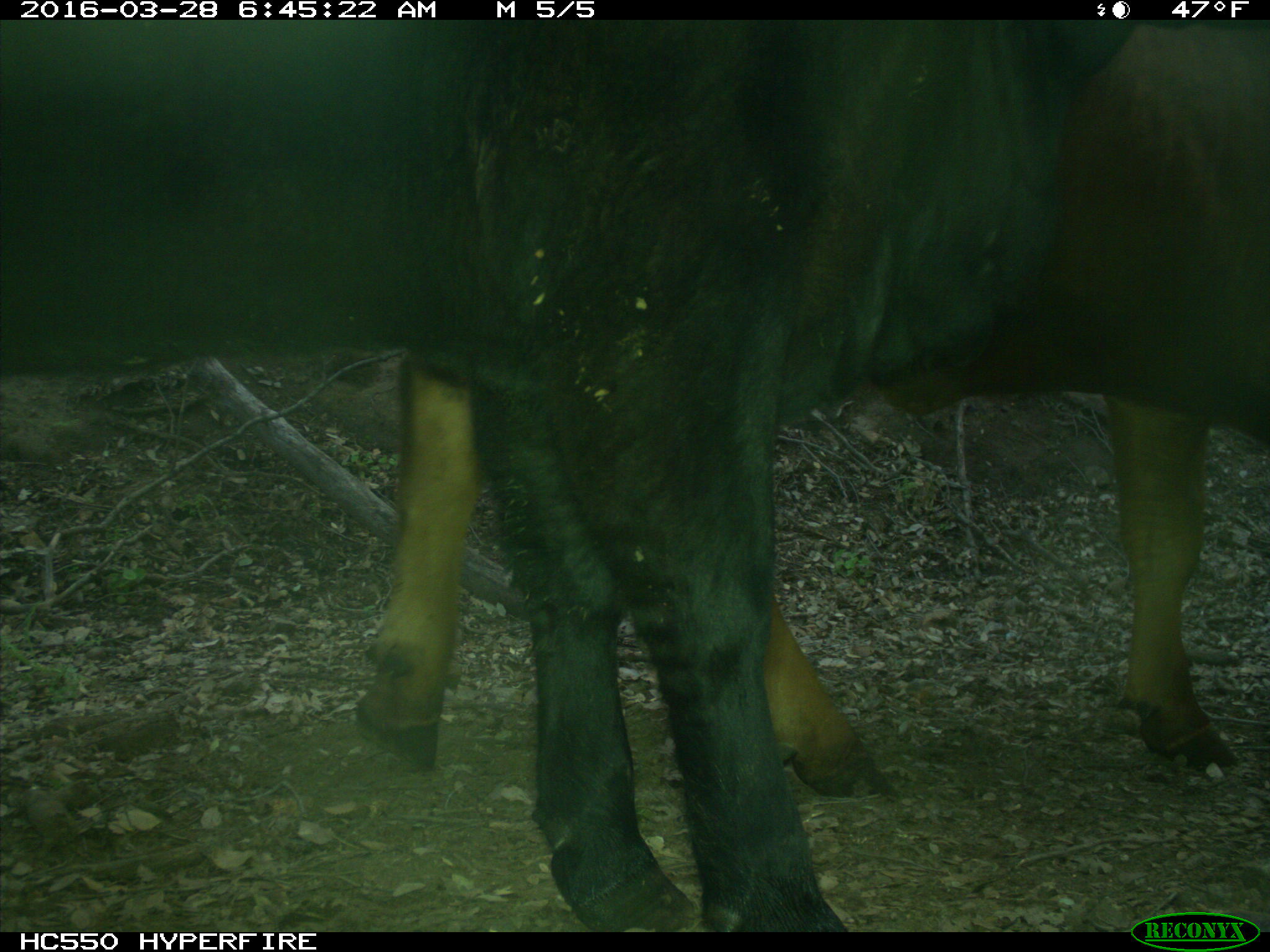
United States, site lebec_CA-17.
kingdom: Animalia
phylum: Chordata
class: Mammalia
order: Artiodactyla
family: Bovidae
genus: Bos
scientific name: Bos taurus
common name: domestic cow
Bos taurus (domestic cow).